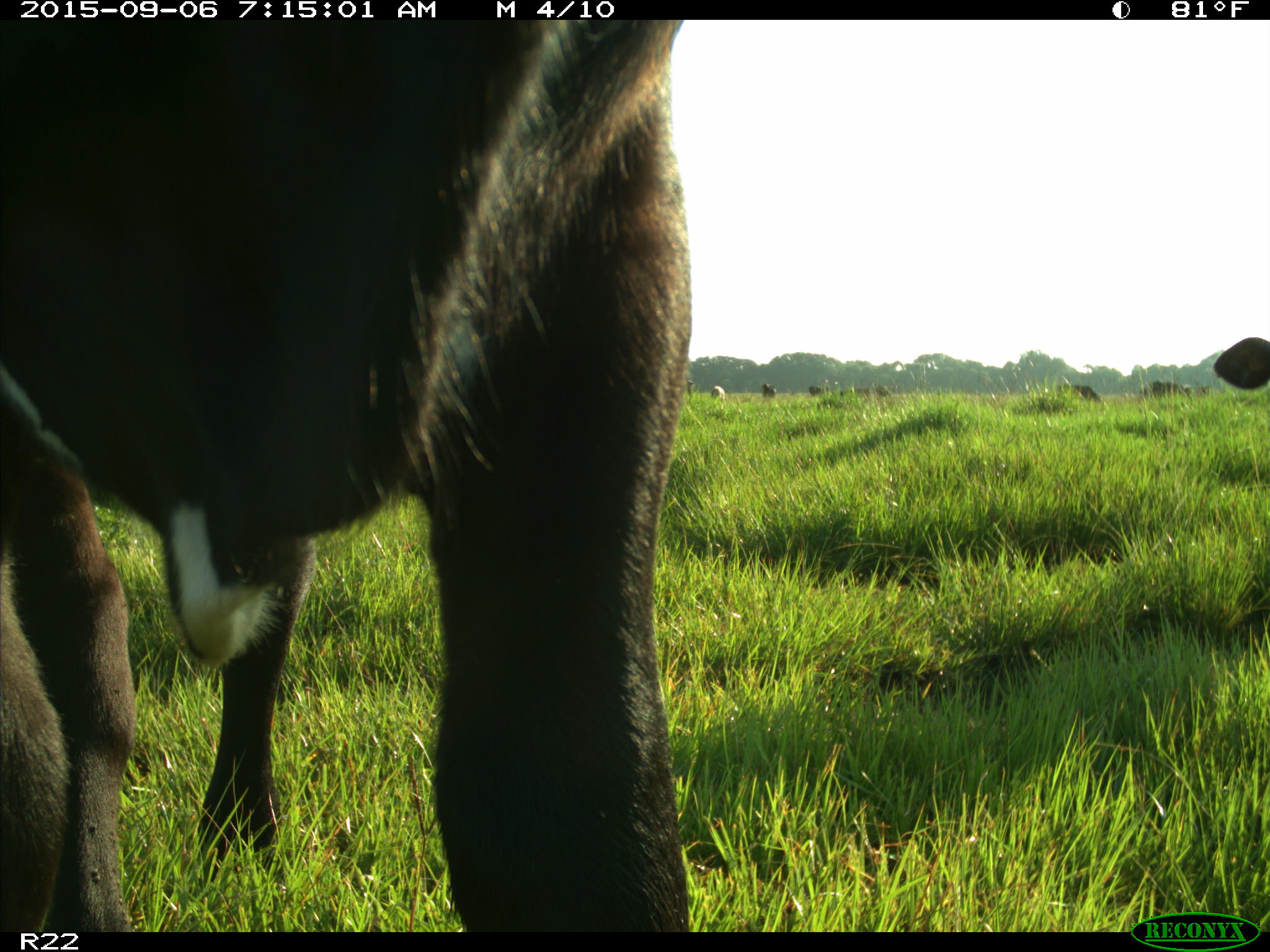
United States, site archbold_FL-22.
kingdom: Animalia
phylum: Chordata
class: Mammalia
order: Artiodactyla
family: Bovidae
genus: Bos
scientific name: Bos taurus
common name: domestic cow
Bos taurus (domestic cow).